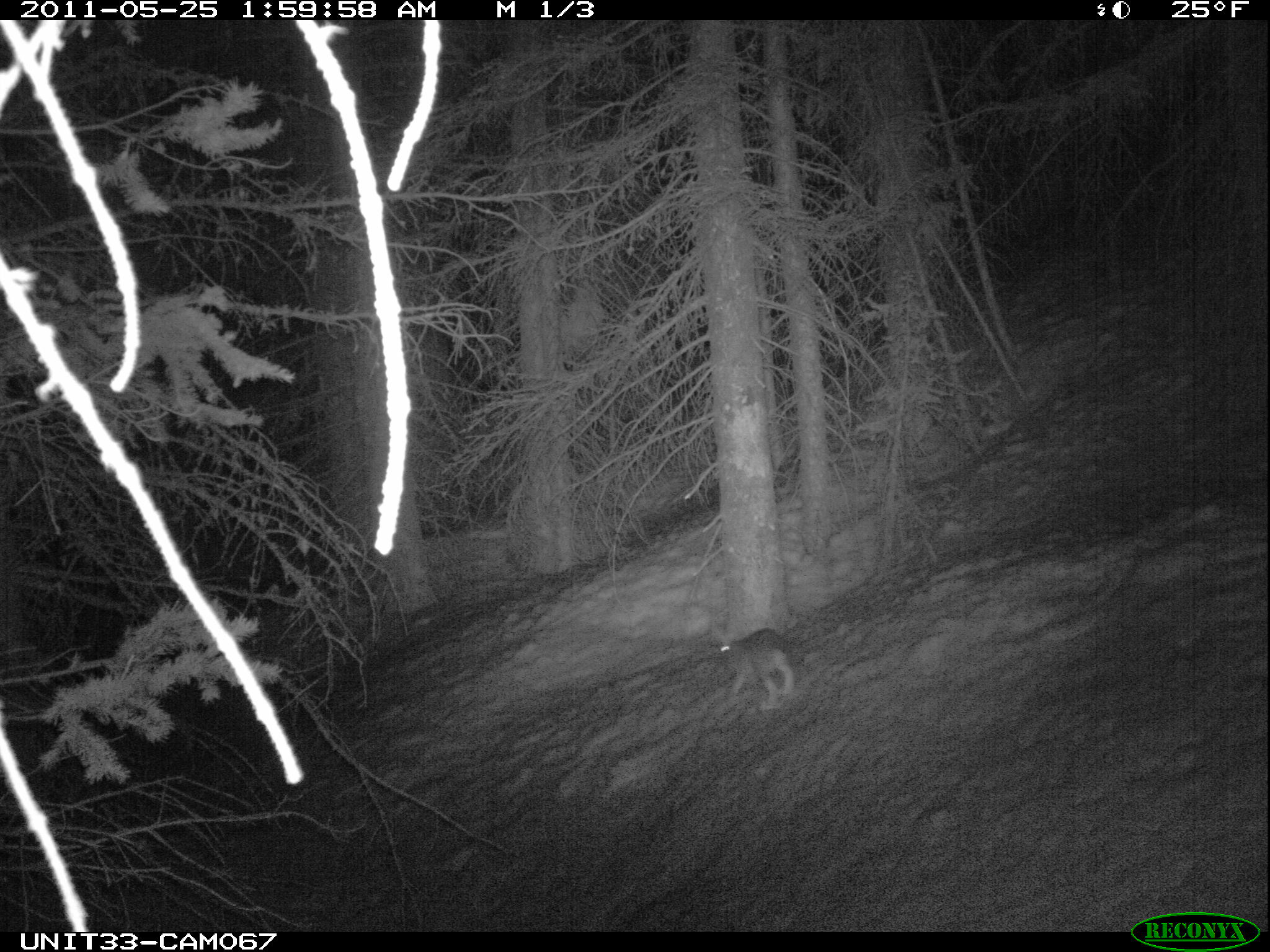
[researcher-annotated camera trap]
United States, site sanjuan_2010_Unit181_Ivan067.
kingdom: Animalia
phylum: Chordata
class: Mammalia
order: Lagomorpha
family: Leporidae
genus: Lepus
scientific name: Lepus americanus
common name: snowshoe hare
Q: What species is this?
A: Lepus americanus (snowshoe hare).